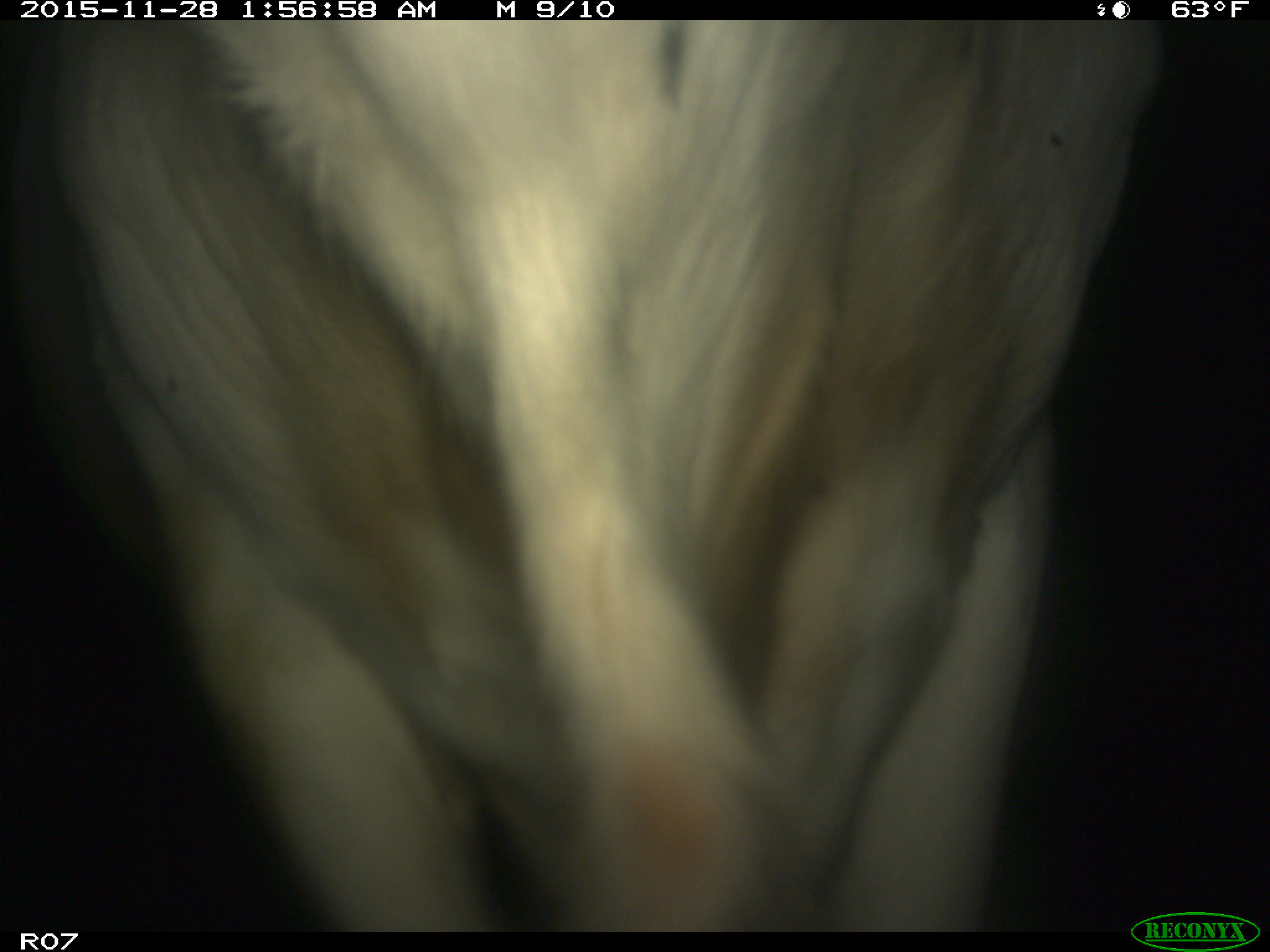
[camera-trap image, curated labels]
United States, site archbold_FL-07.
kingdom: Animalia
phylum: Chordata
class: Mammalia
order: Artiodactyla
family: Bovidae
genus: Bos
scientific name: Bos taurus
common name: domestic cow